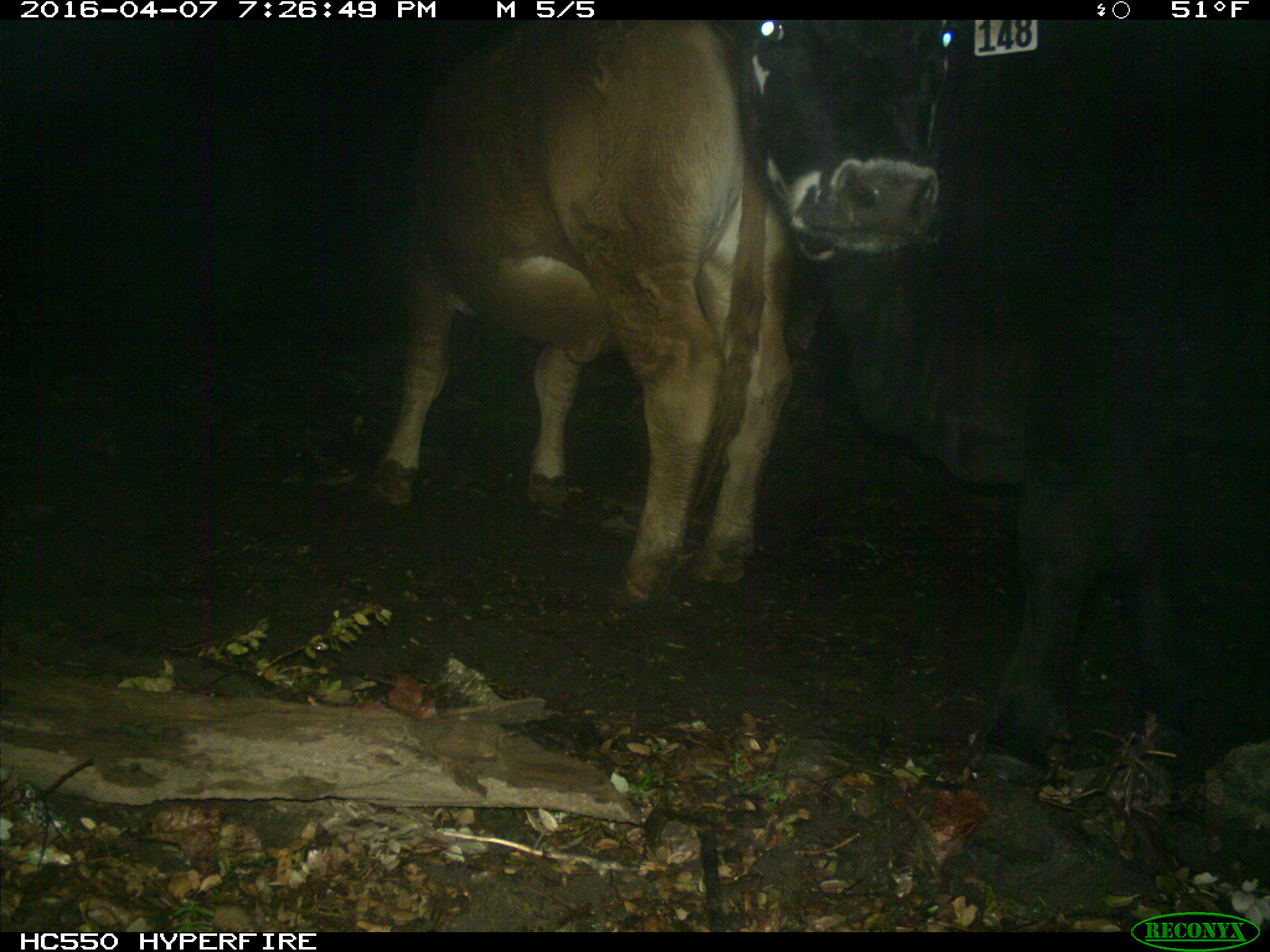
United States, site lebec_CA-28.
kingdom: Animalia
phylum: Chordata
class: Mammalia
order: Artiodactyla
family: Bovidae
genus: Bos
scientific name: Bos taurus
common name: domestic cow